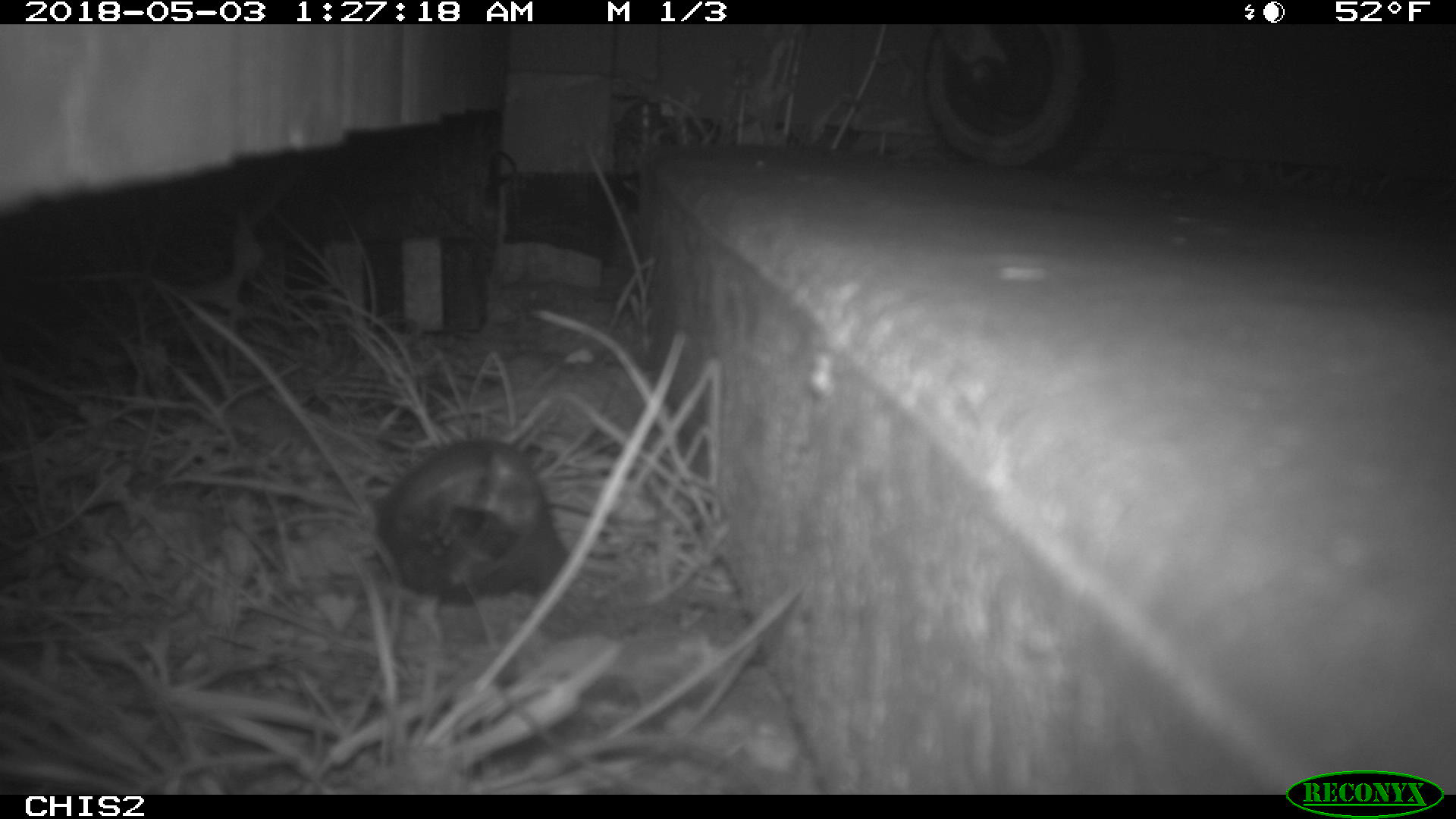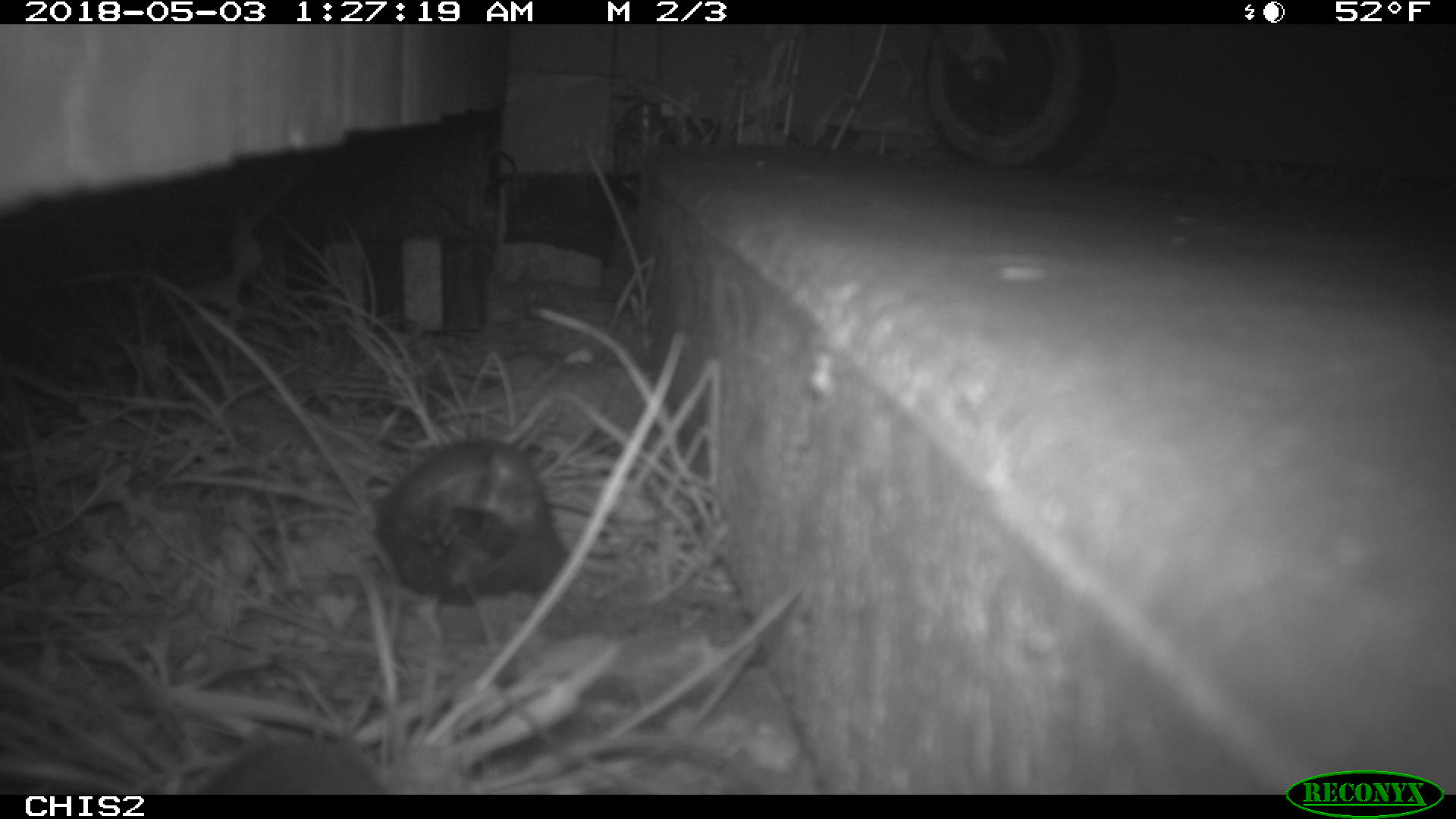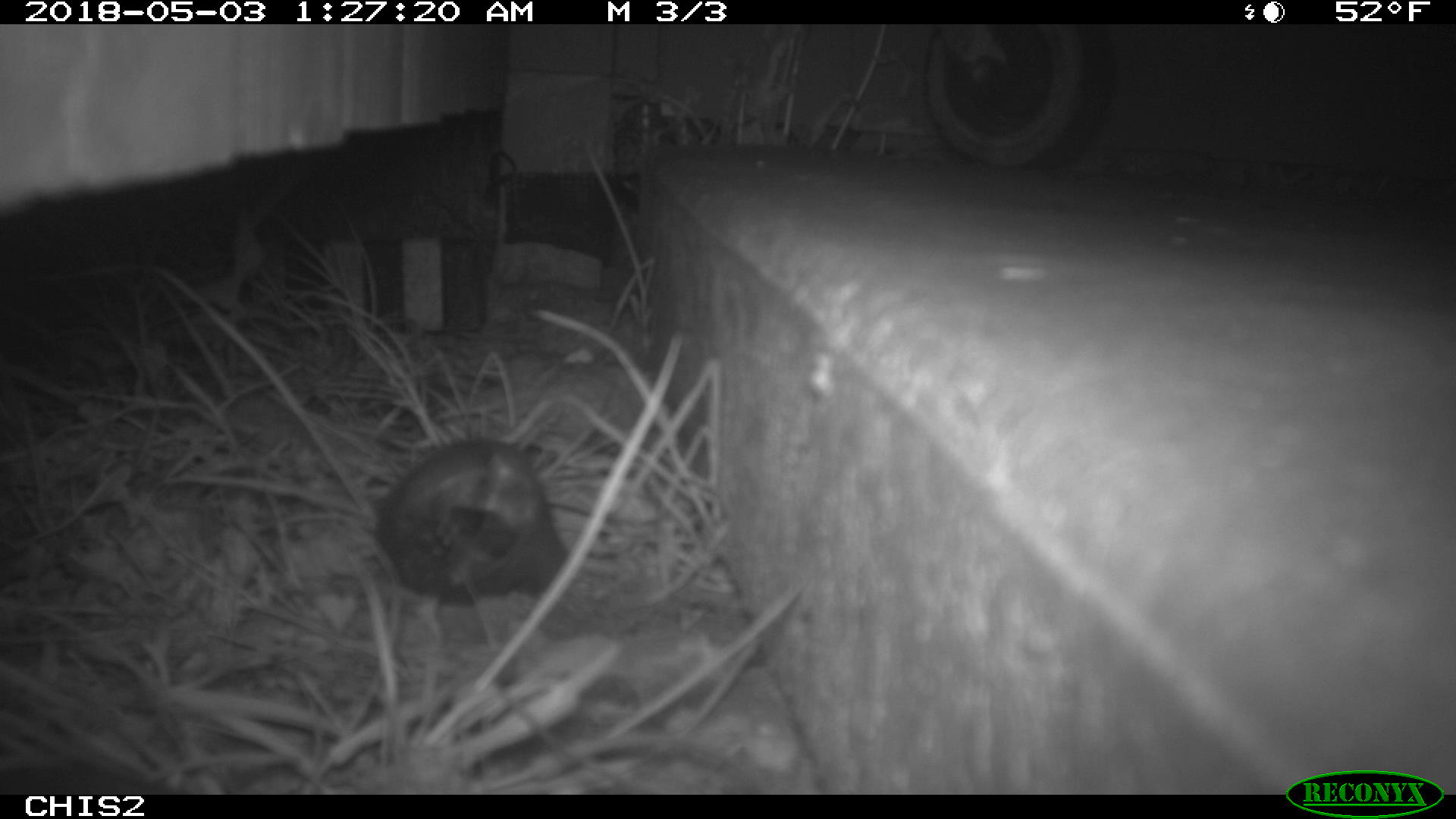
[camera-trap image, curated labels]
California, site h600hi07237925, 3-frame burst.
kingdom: Animalia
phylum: Chordata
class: Mammalia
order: Rodentia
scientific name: Rodentia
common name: rodent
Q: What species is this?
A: Rodent (Rodentia).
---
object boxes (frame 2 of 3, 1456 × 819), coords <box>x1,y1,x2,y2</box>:
rodent: <box>199,730,386,795</box>